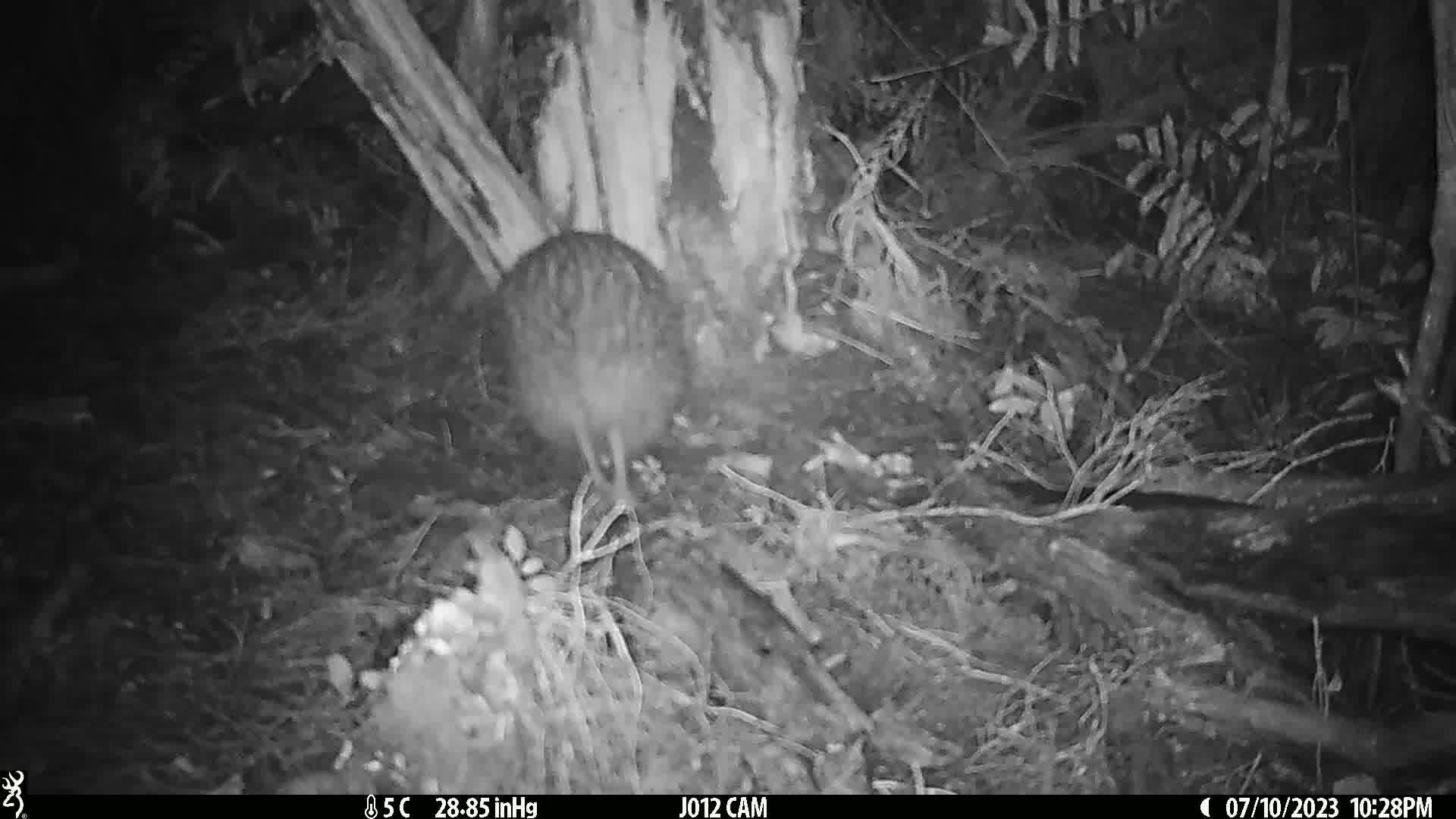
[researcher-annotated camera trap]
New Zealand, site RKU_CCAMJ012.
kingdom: Animalia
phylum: Chordata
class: Aves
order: Apterygiformes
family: Apterygidae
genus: Apteryx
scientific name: Apteryx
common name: kiwi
Kiwi (Apteryx).